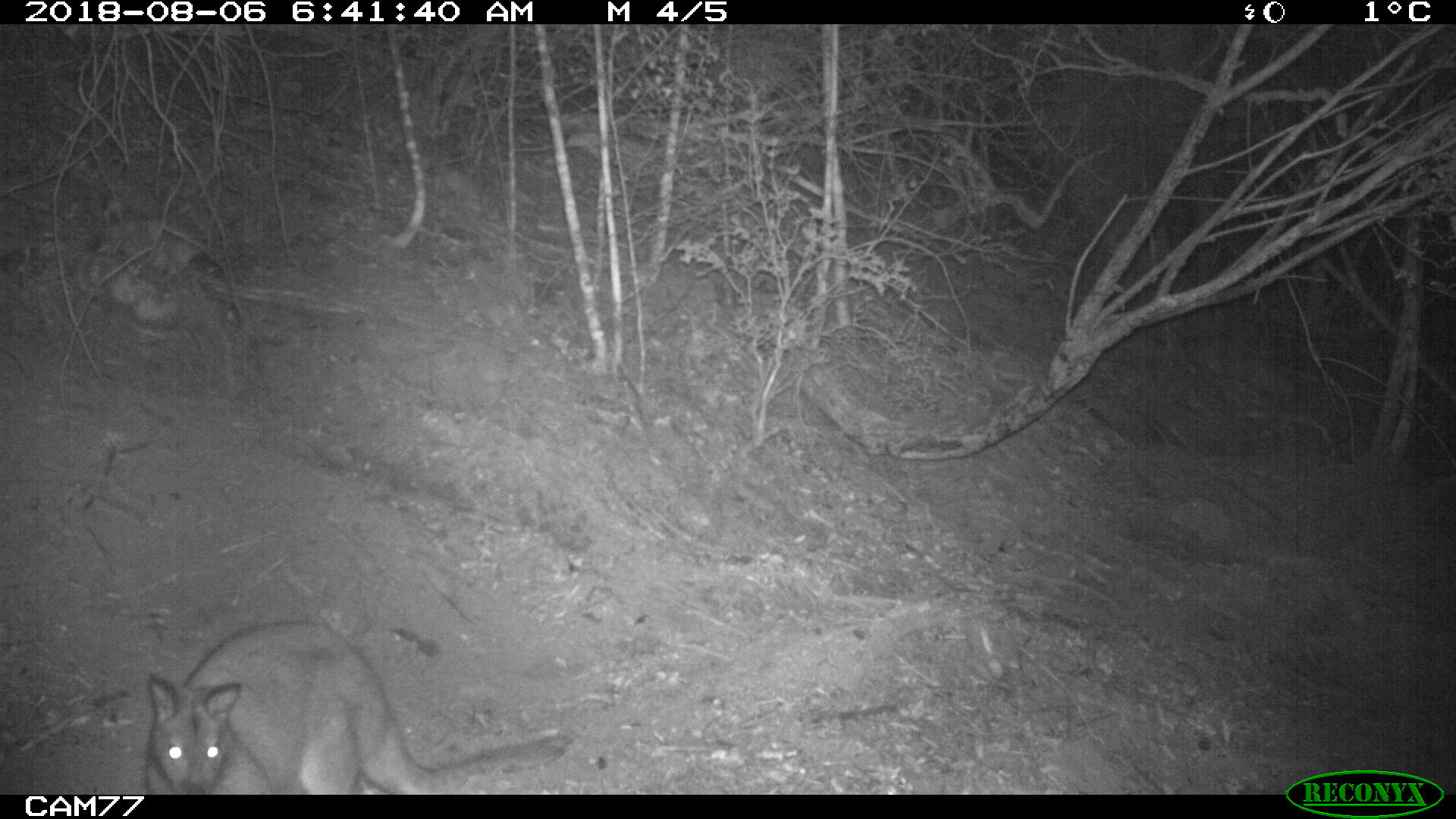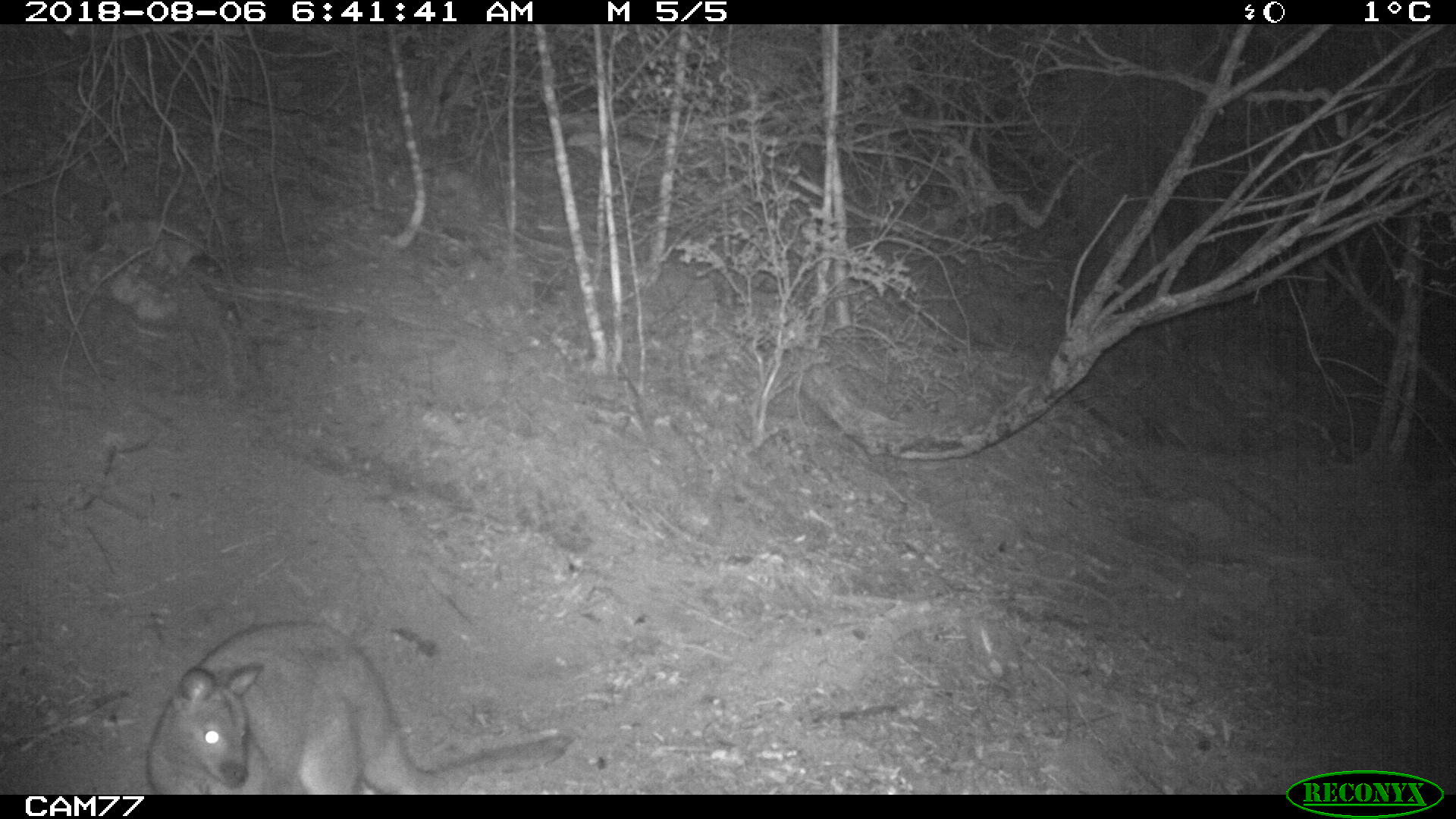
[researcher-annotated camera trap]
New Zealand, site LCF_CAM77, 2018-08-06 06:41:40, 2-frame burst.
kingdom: Animalia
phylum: Chordata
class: Mammalia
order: Diprotodontia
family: Macropodidae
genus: Notamacropus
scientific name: Notamacropus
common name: wallaby